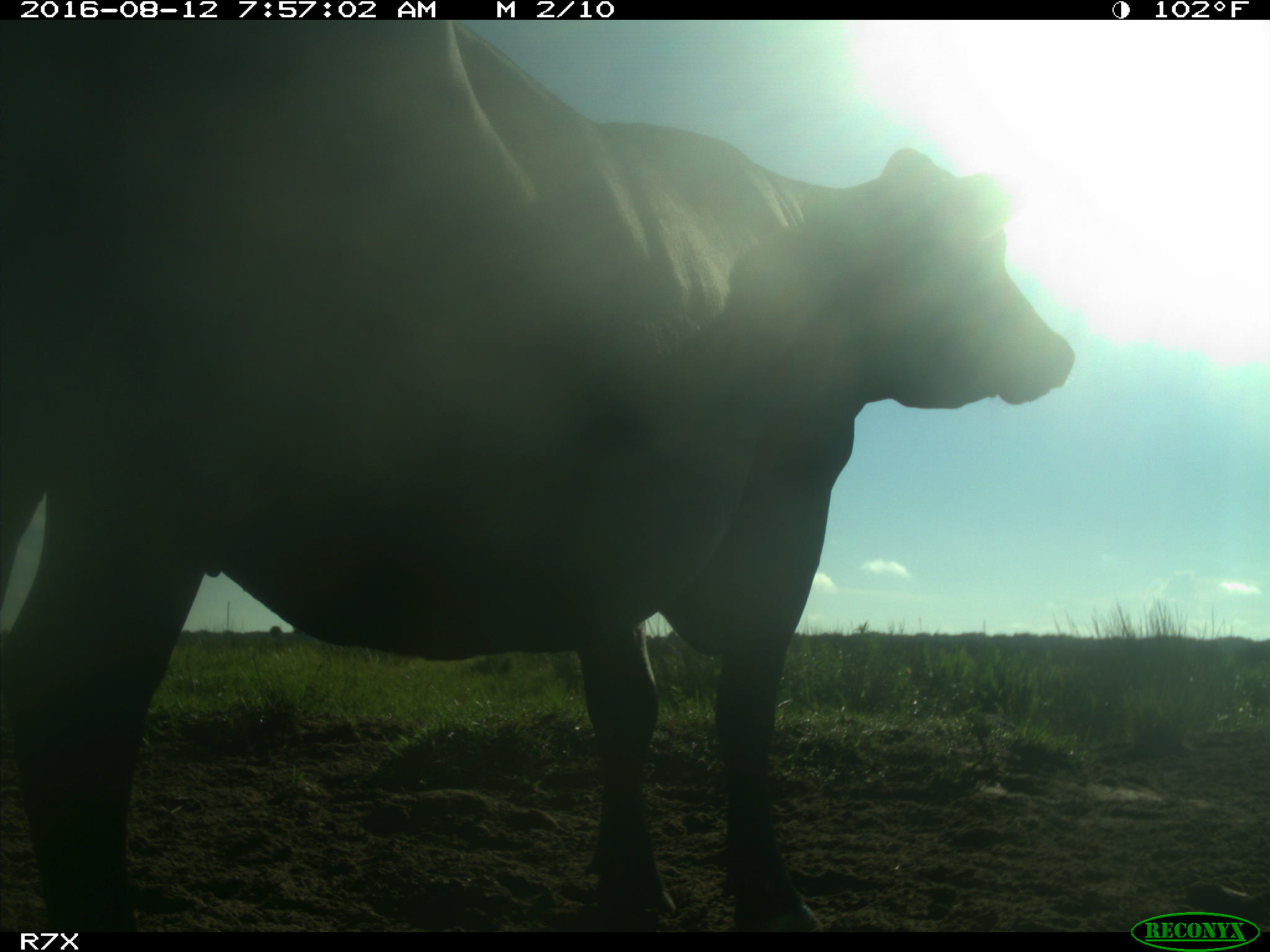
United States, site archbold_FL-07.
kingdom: Animalia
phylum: Chordata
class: Mammalia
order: Artiodactyla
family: Bovidae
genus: Bos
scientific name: Bos taurus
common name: domestic cow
Bos taurus (domestic cow).